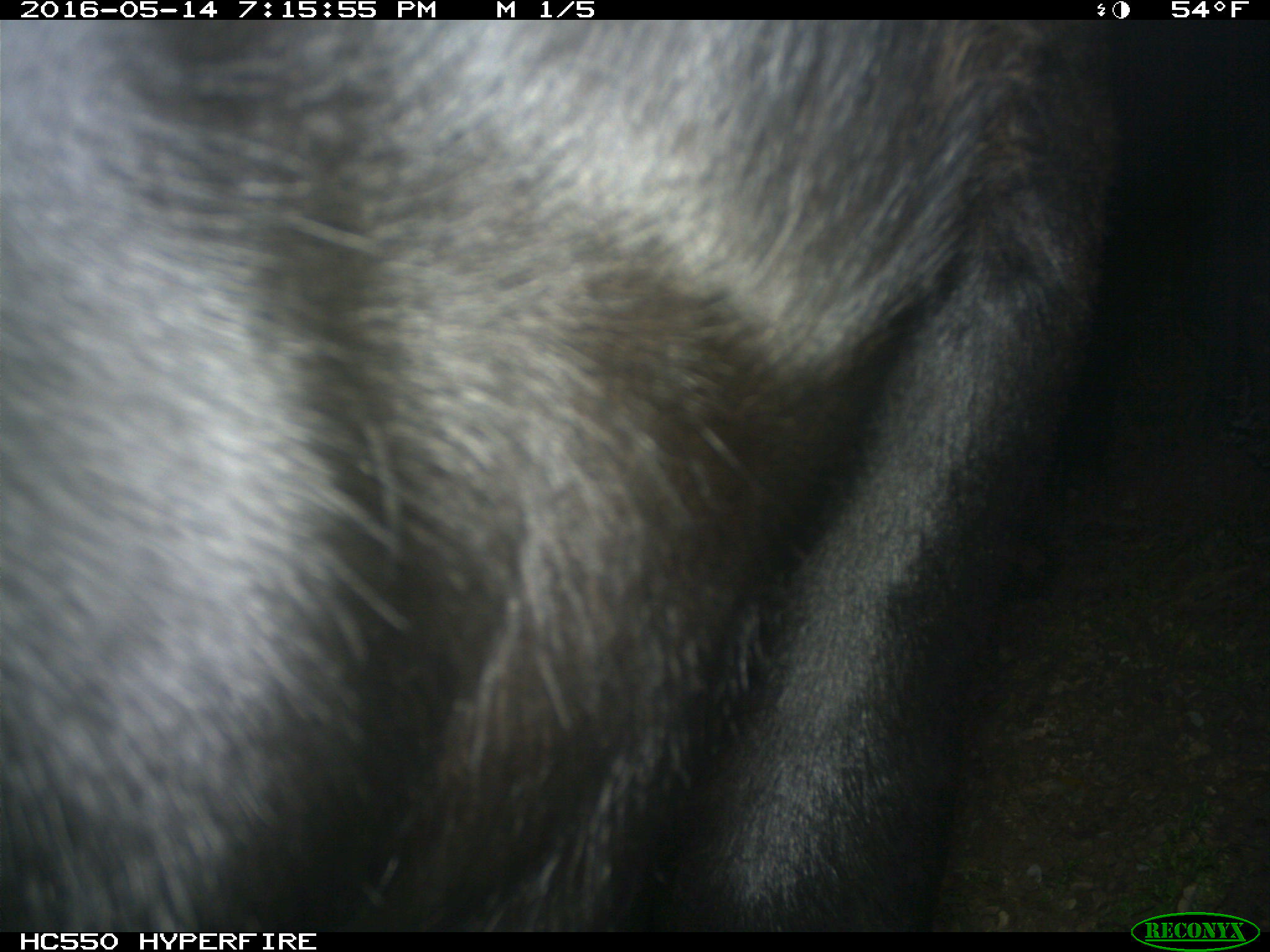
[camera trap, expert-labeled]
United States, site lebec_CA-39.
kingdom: Animalia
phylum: Chordata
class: Mammalia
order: Artiodactyla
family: Bovidae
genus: Bos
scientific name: Bos taurus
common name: domestic cow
Bos taurus (domestic cow).